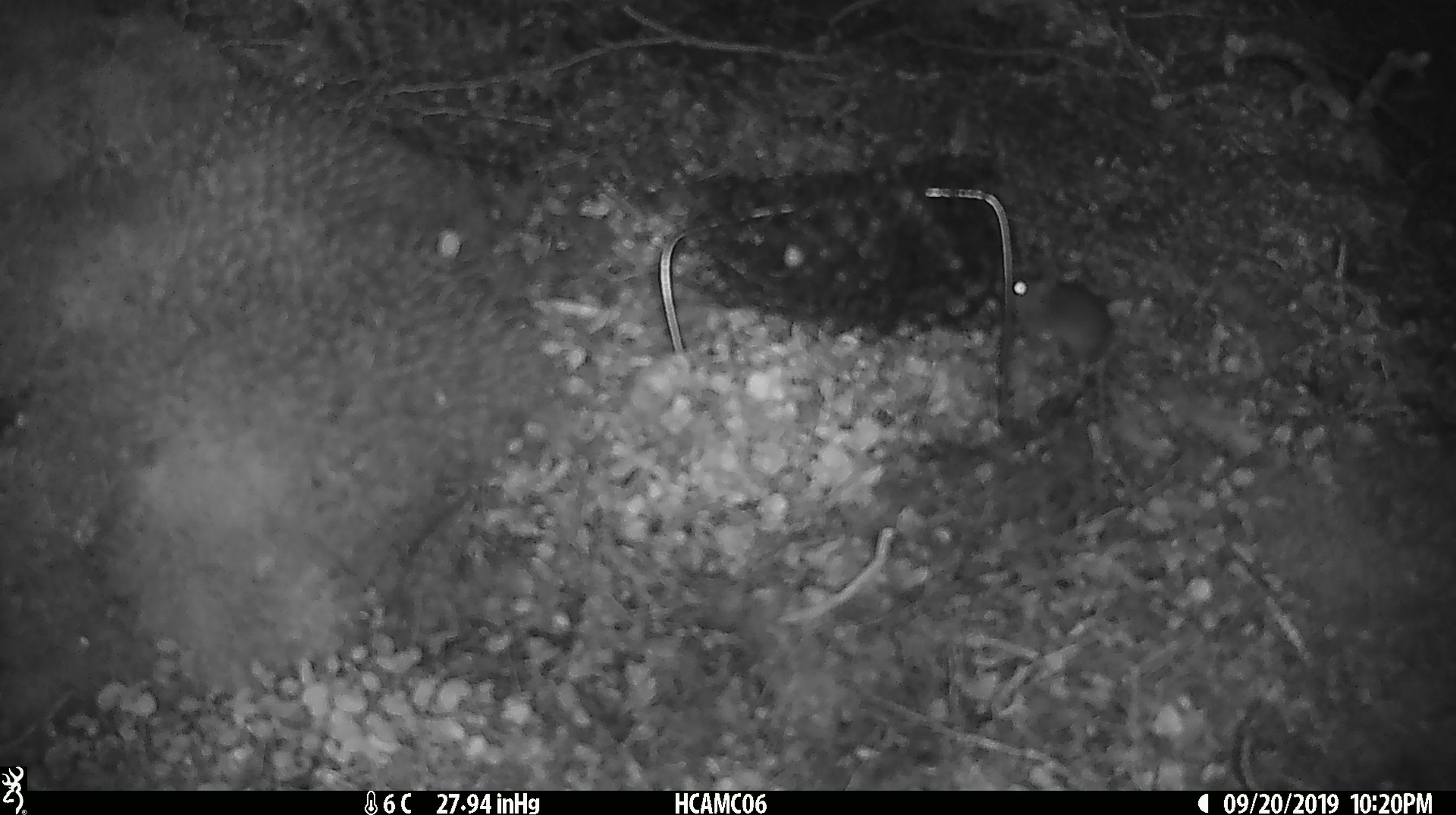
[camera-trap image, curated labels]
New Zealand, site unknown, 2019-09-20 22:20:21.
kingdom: Animalia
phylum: Chordata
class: Mammalia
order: Rodentia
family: Muridae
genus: Mus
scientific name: Mus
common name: mouse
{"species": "mouse (Mus)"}